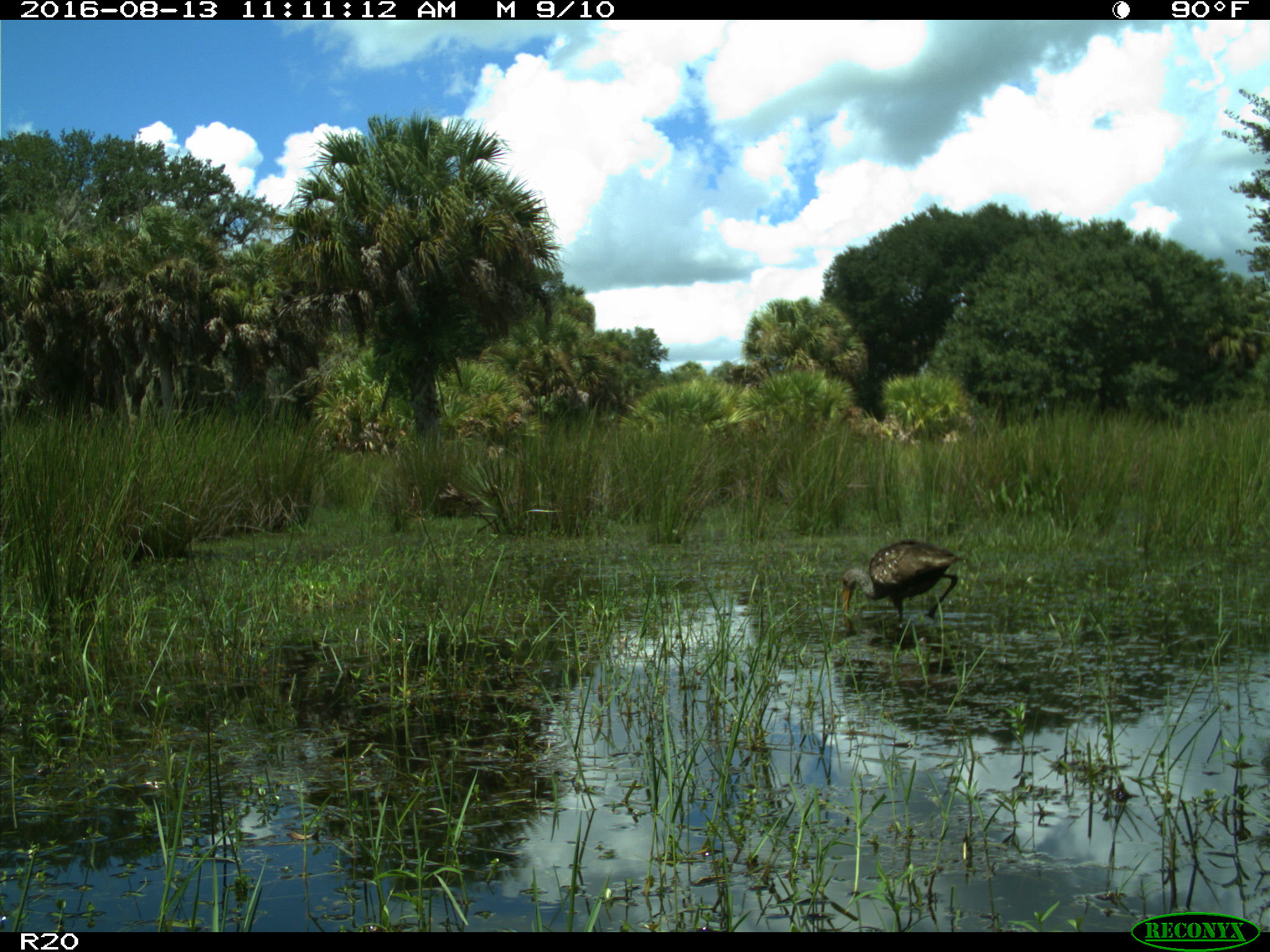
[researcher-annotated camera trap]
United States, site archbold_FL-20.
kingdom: Animalia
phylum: Chordata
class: Aves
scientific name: Aves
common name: birds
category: unidentified bird